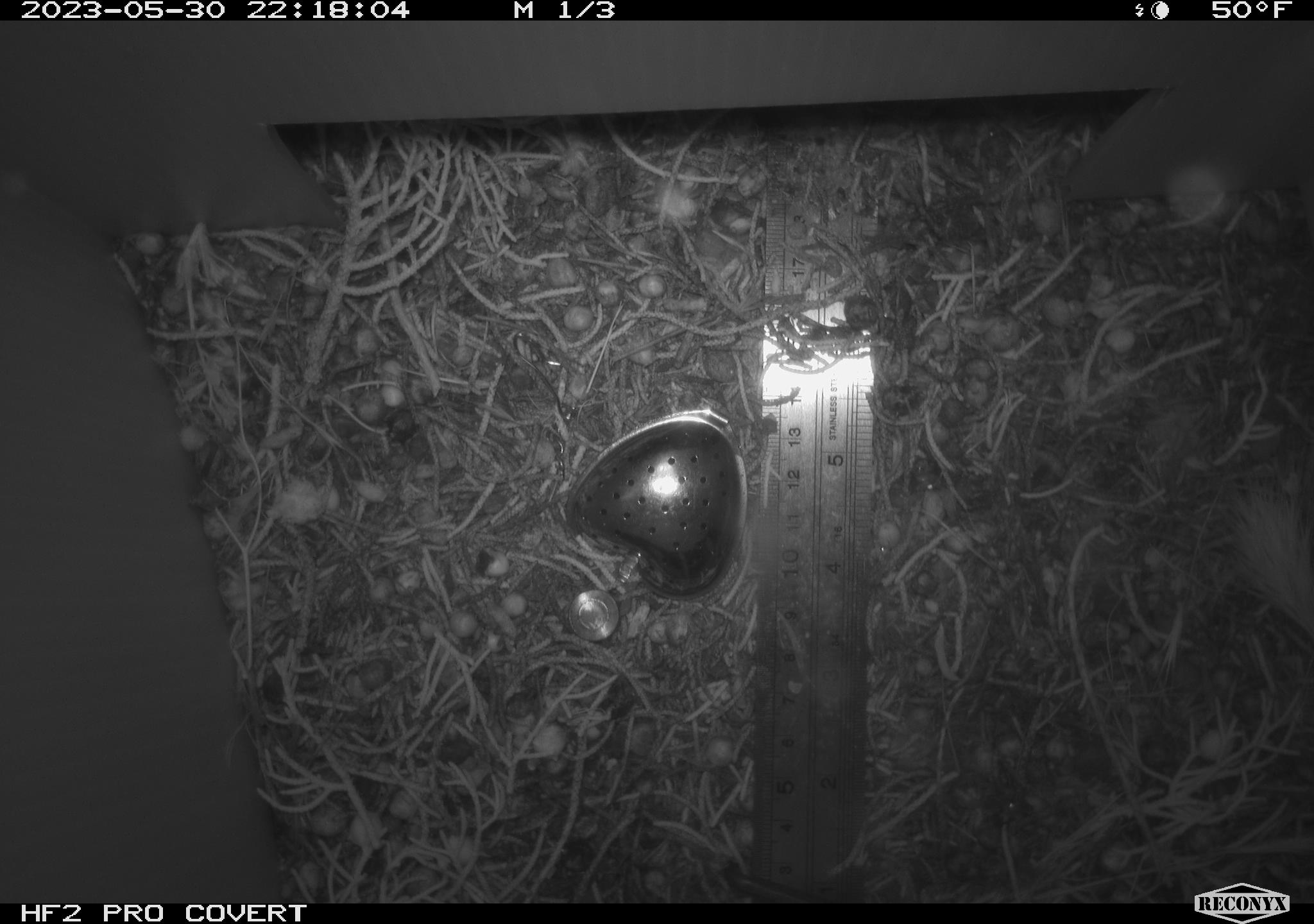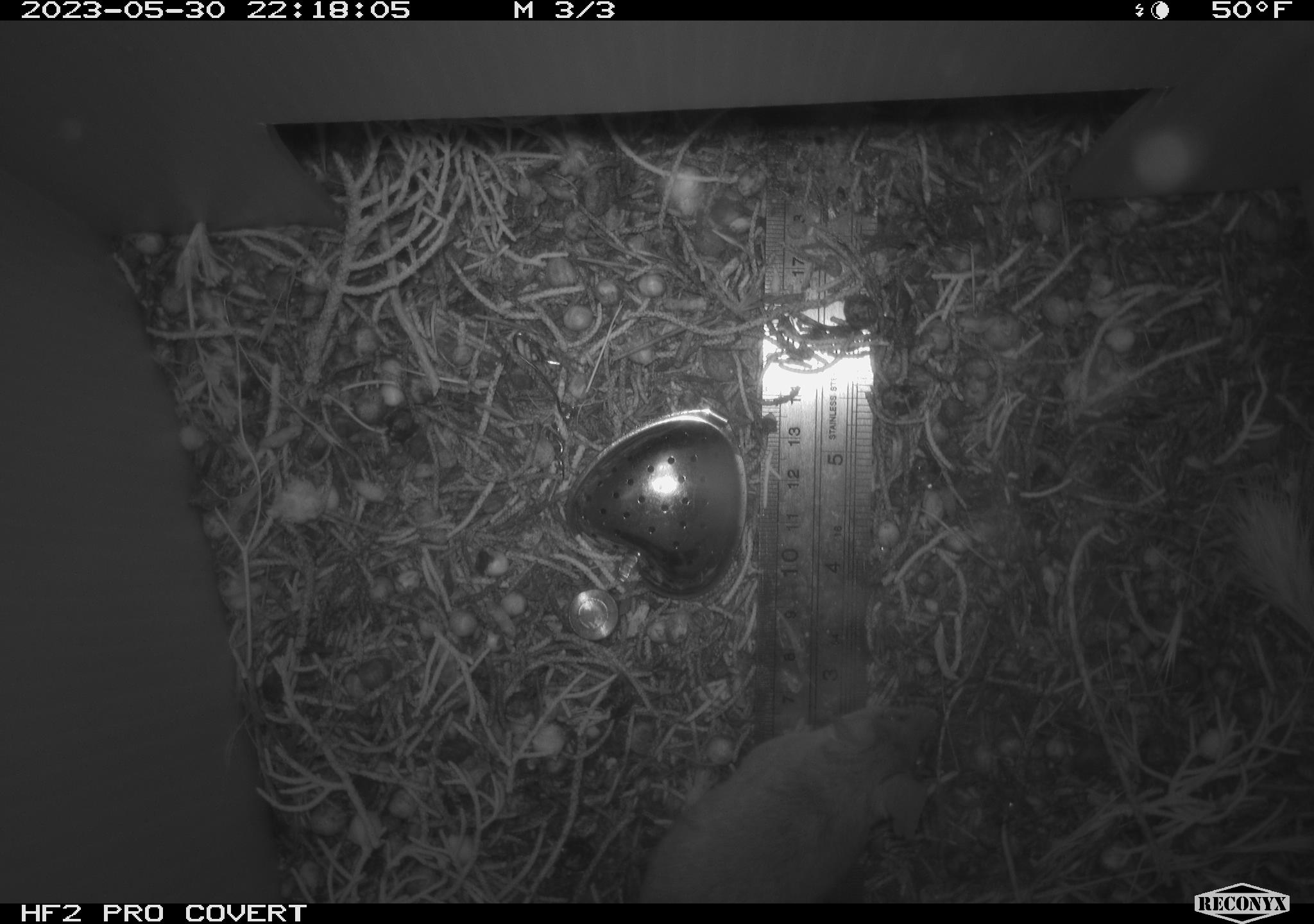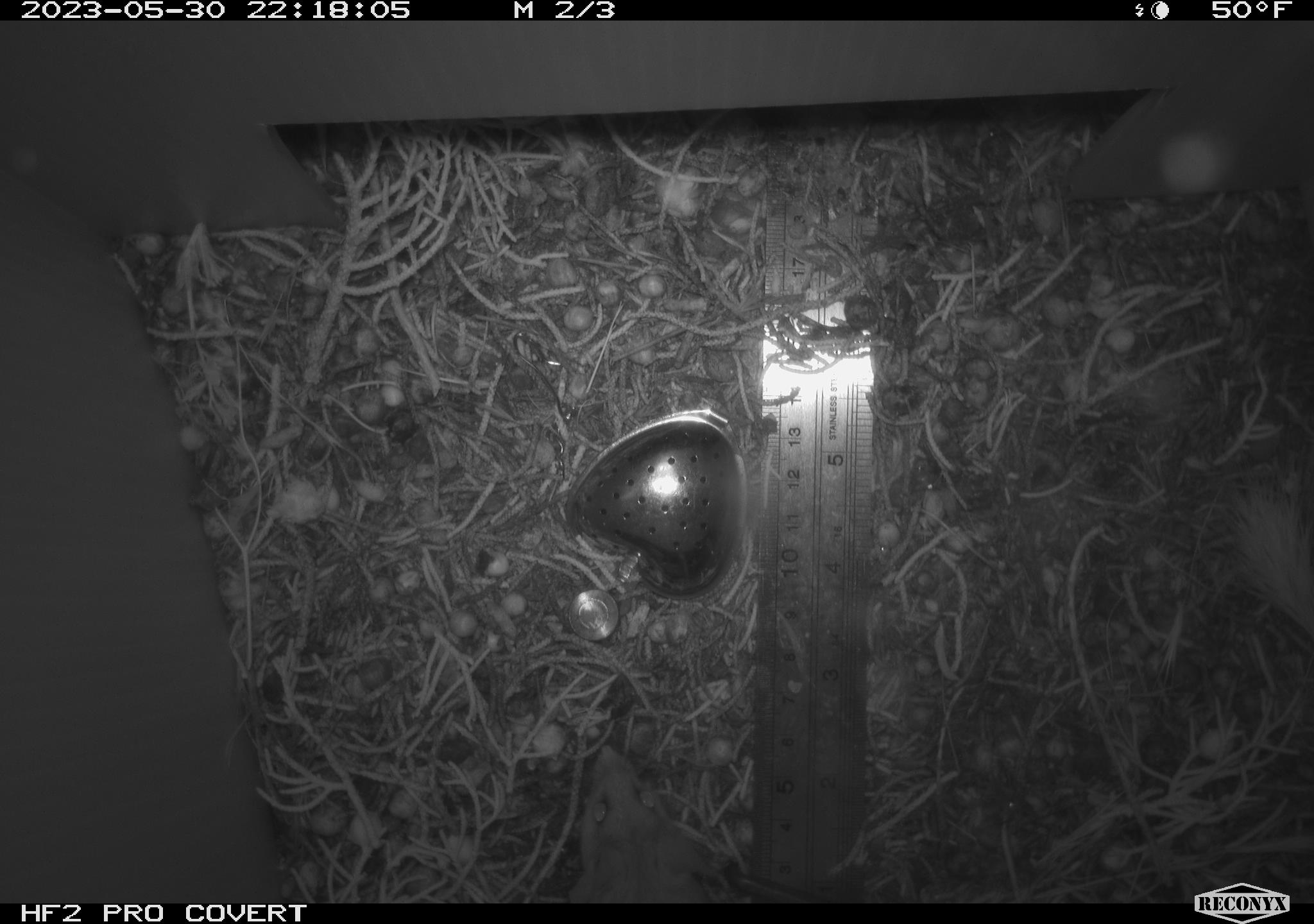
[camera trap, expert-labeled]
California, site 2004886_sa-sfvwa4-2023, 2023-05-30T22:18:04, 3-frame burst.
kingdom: Animalia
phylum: Chordata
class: Mammalia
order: Rodentia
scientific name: Rodentia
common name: mouse species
Mouse species (Rodentia).